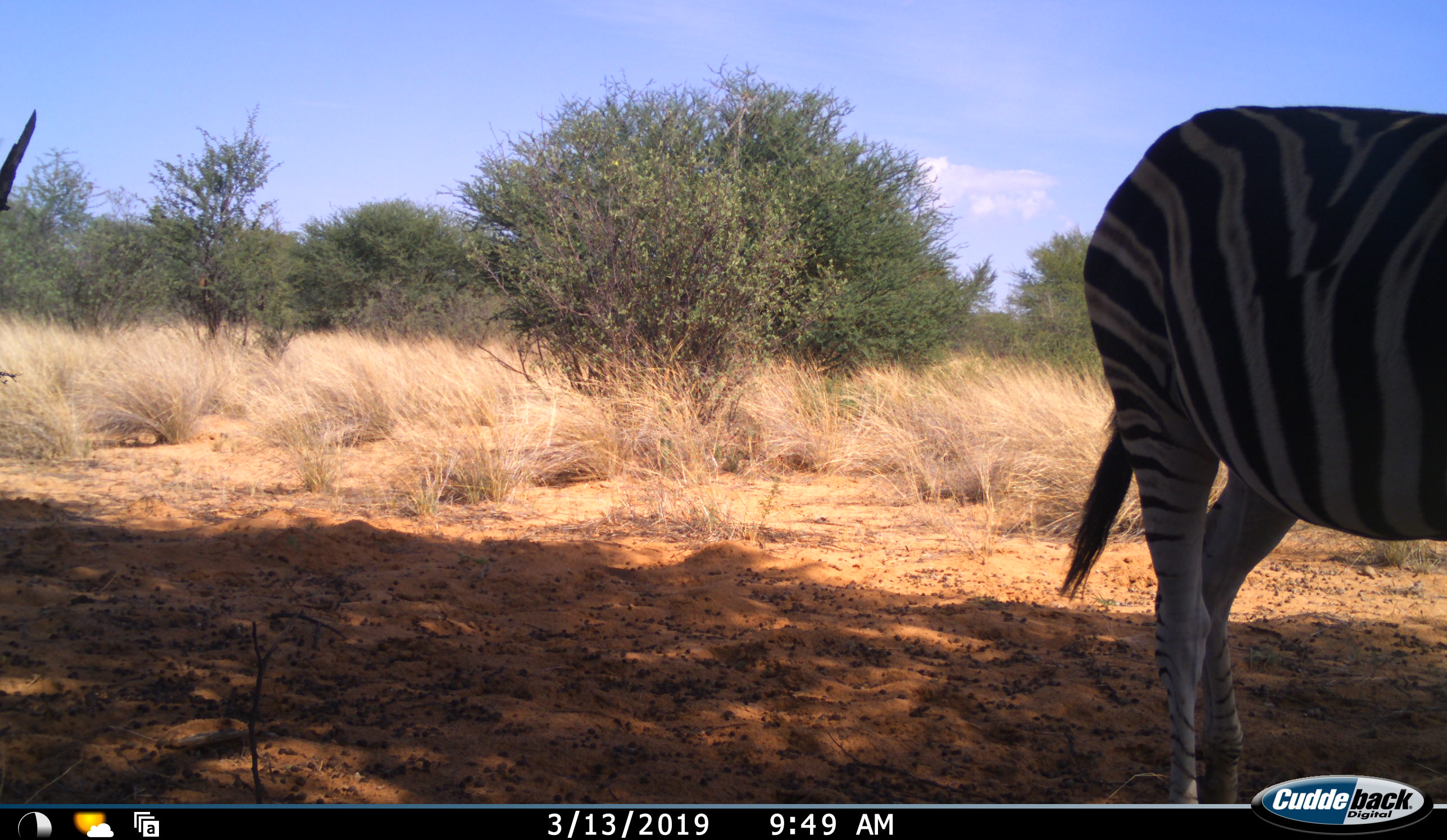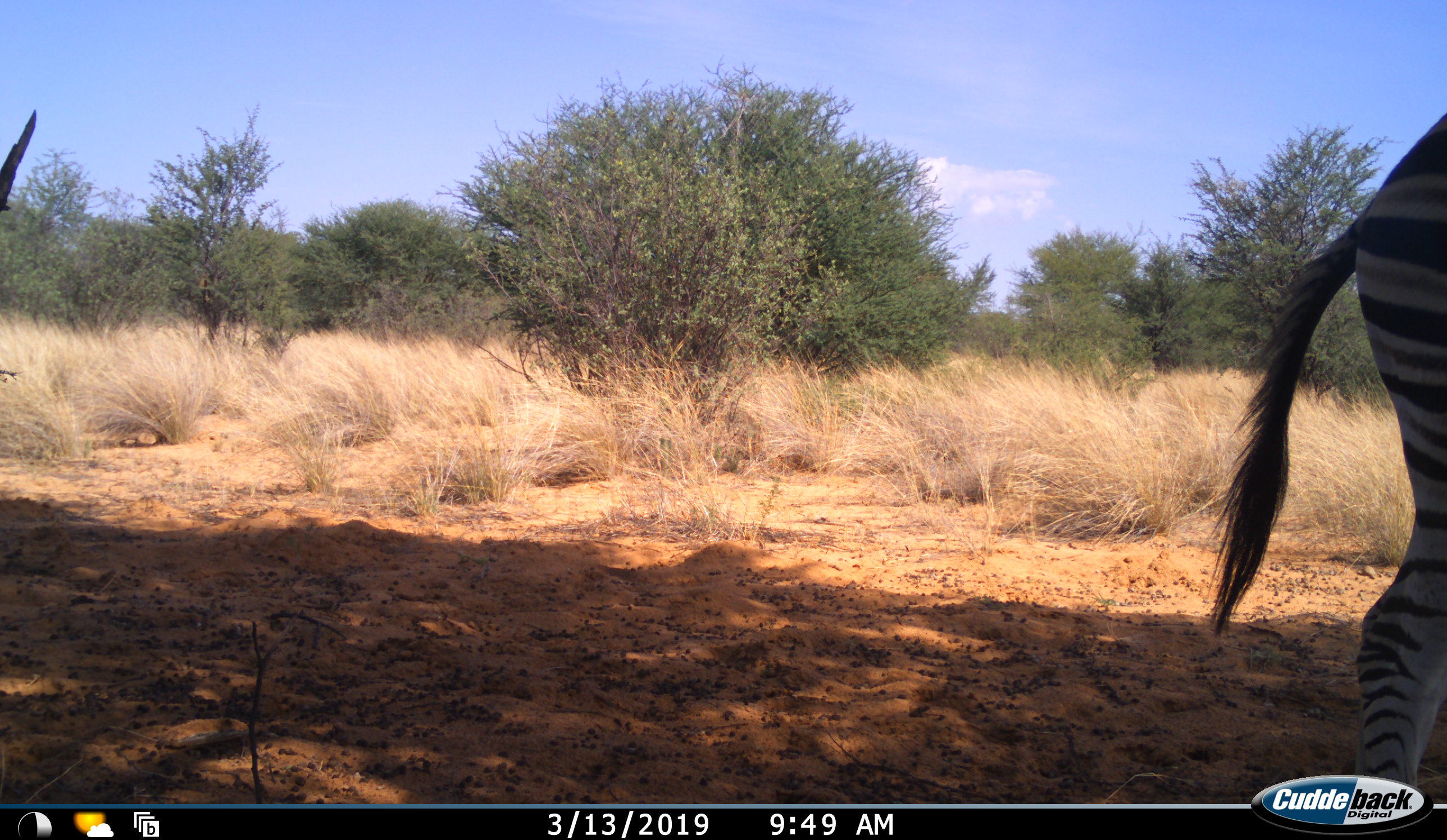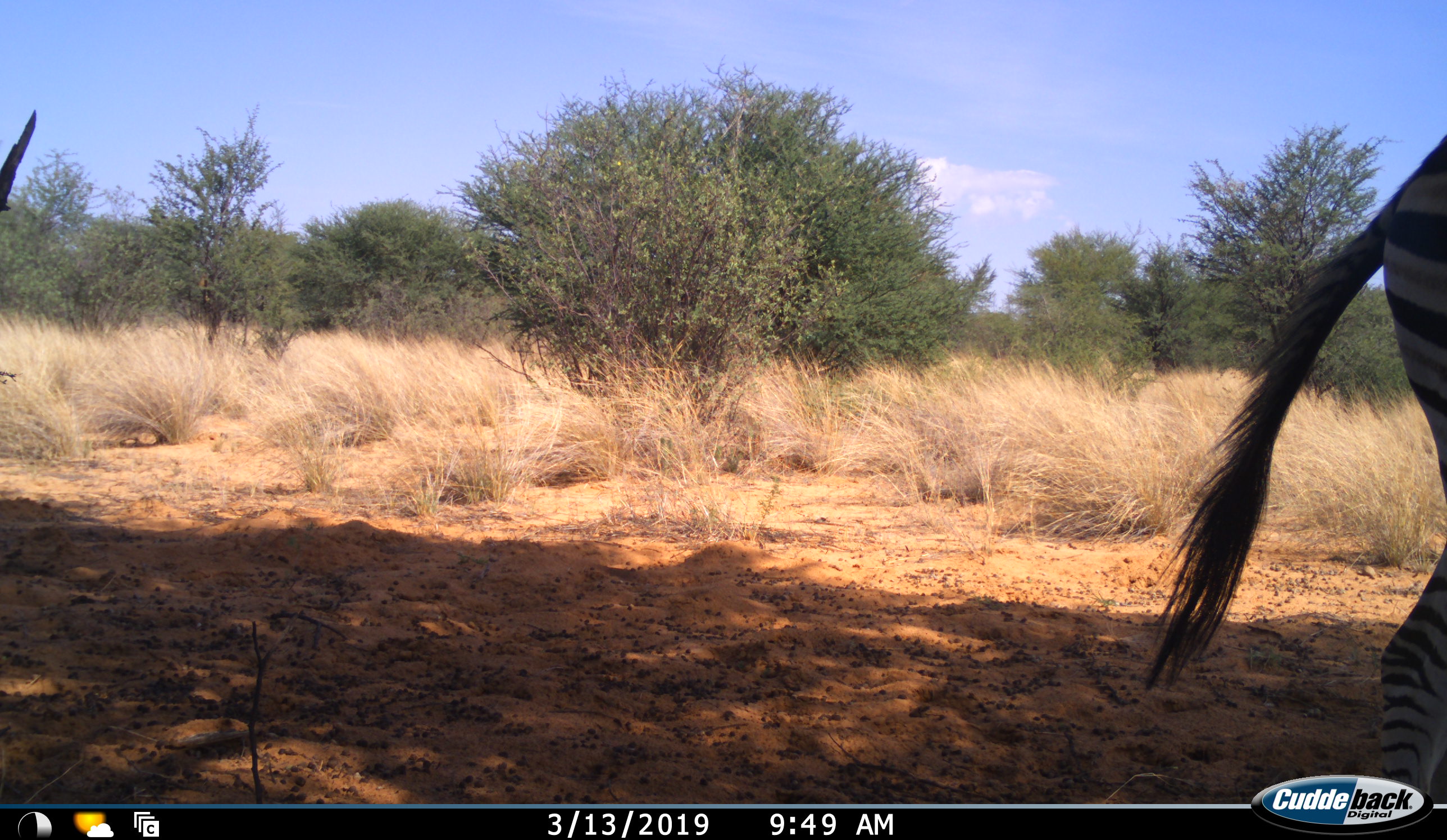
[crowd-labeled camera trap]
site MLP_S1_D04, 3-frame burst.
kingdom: Animalia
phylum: Chordata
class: Mammalia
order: Perissodactyla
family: Equidae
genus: Equus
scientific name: Equus quagga burchellii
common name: burchell's zebra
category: zebraburchells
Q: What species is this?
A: Zebraburchells (burchell's zebra) (Equus quagga burchellii).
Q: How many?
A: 1.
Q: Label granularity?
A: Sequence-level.